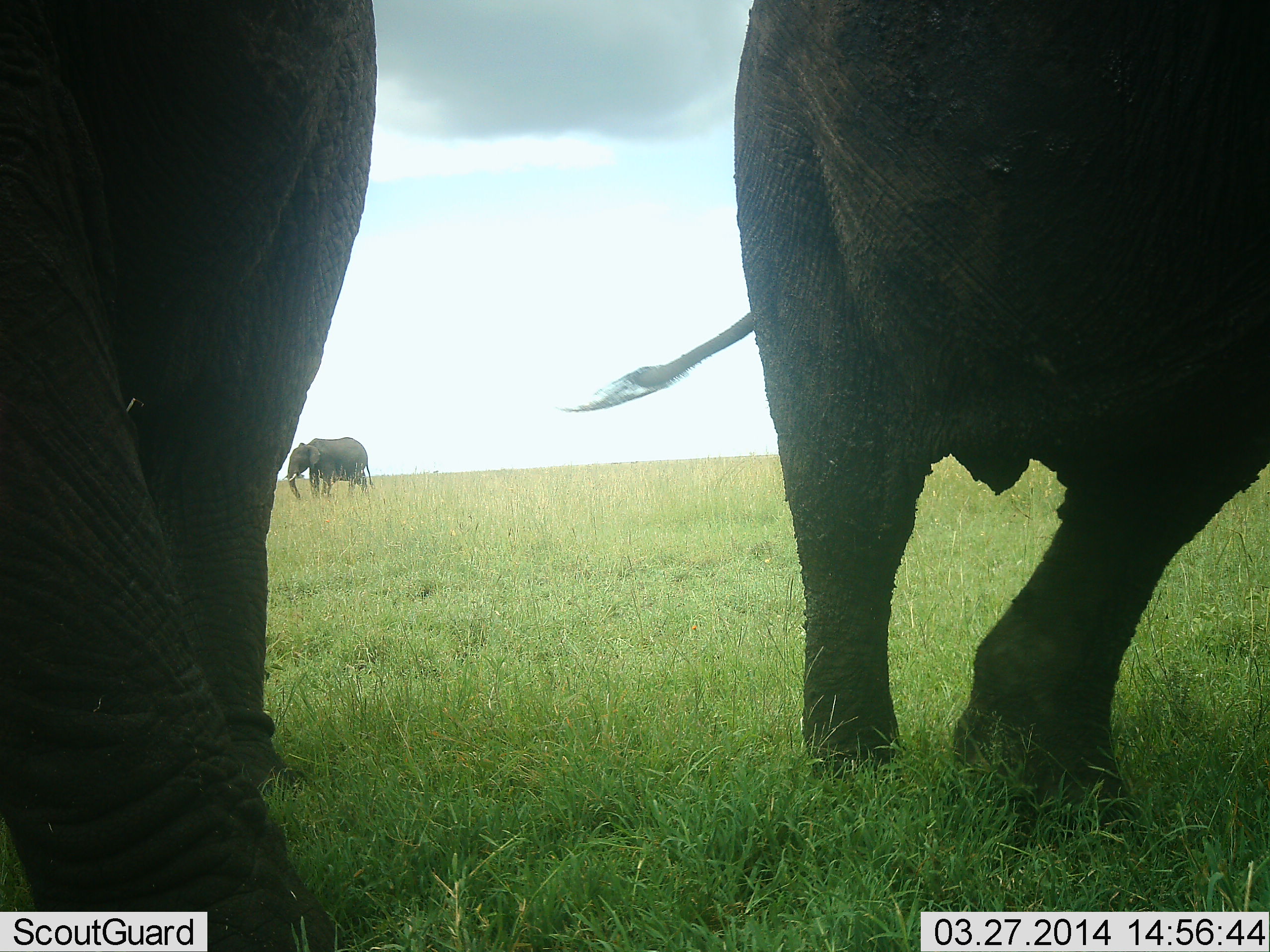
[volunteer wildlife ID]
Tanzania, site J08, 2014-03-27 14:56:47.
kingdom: Animalia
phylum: Chordata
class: Mammalia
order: Proboscidea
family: Elephantidae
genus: Loxodonta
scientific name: Loxodonta africana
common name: african bush elephant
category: elephant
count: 3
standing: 60%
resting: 10%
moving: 50%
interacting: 10%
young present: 0%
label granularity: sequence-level